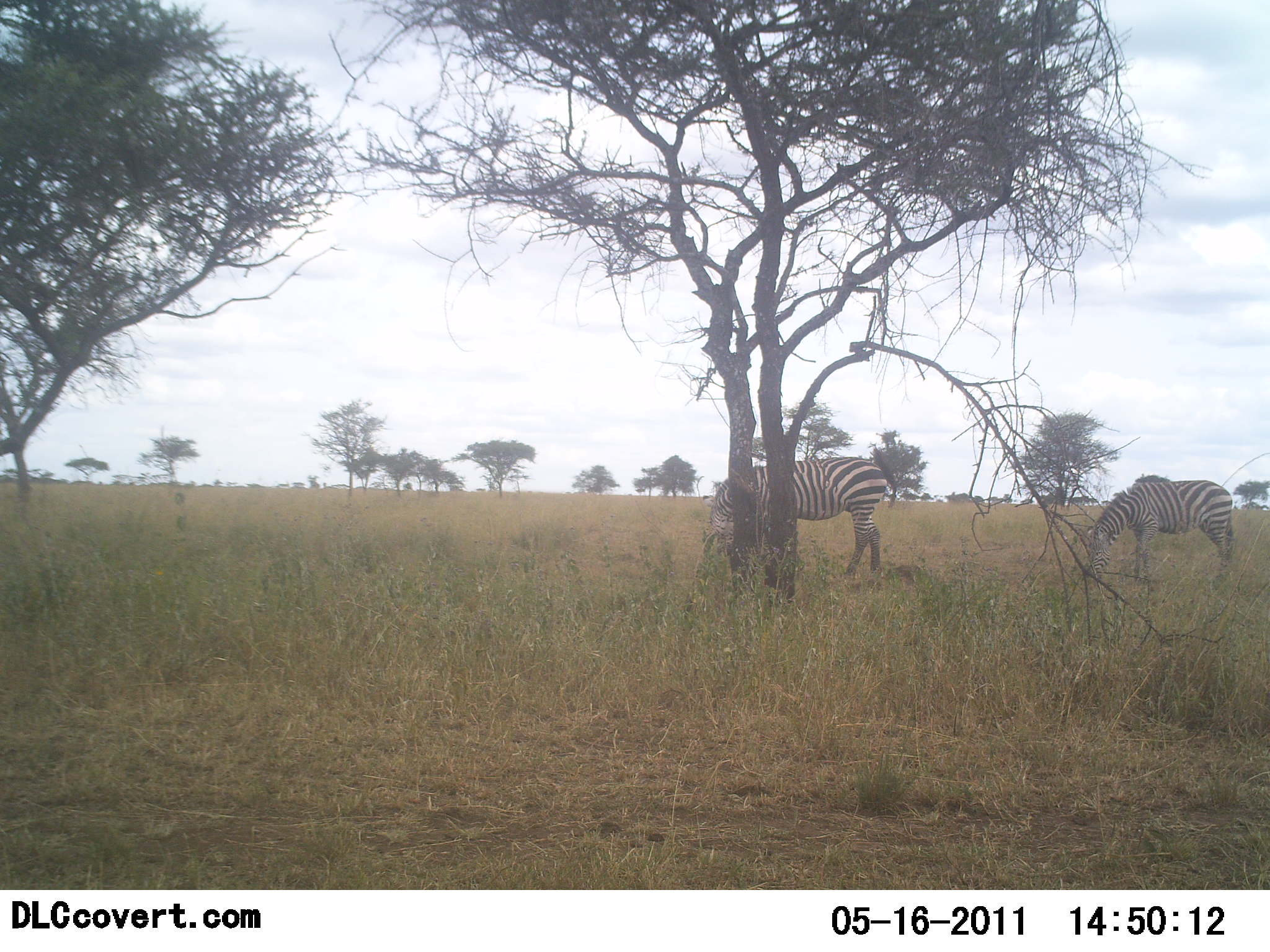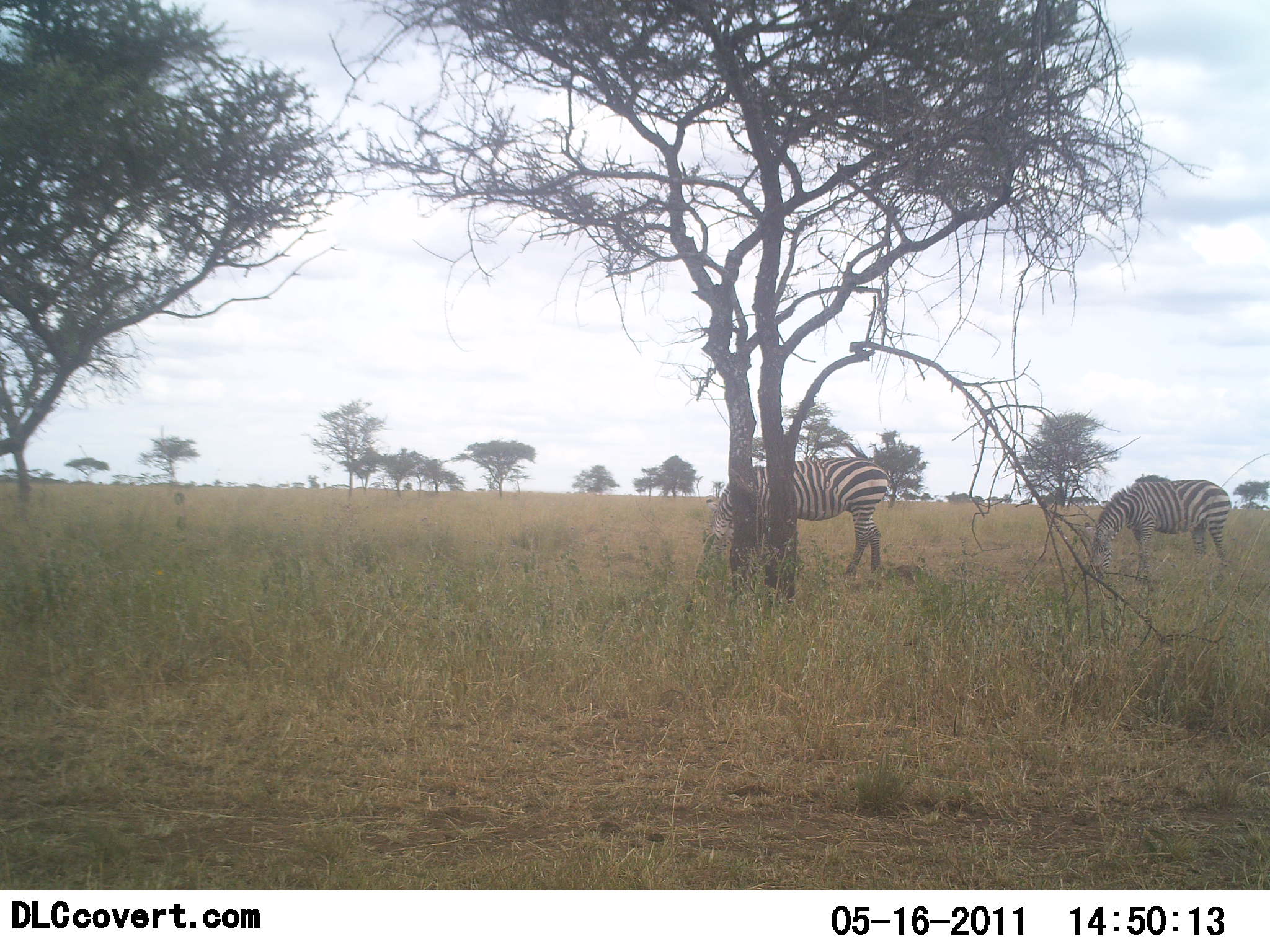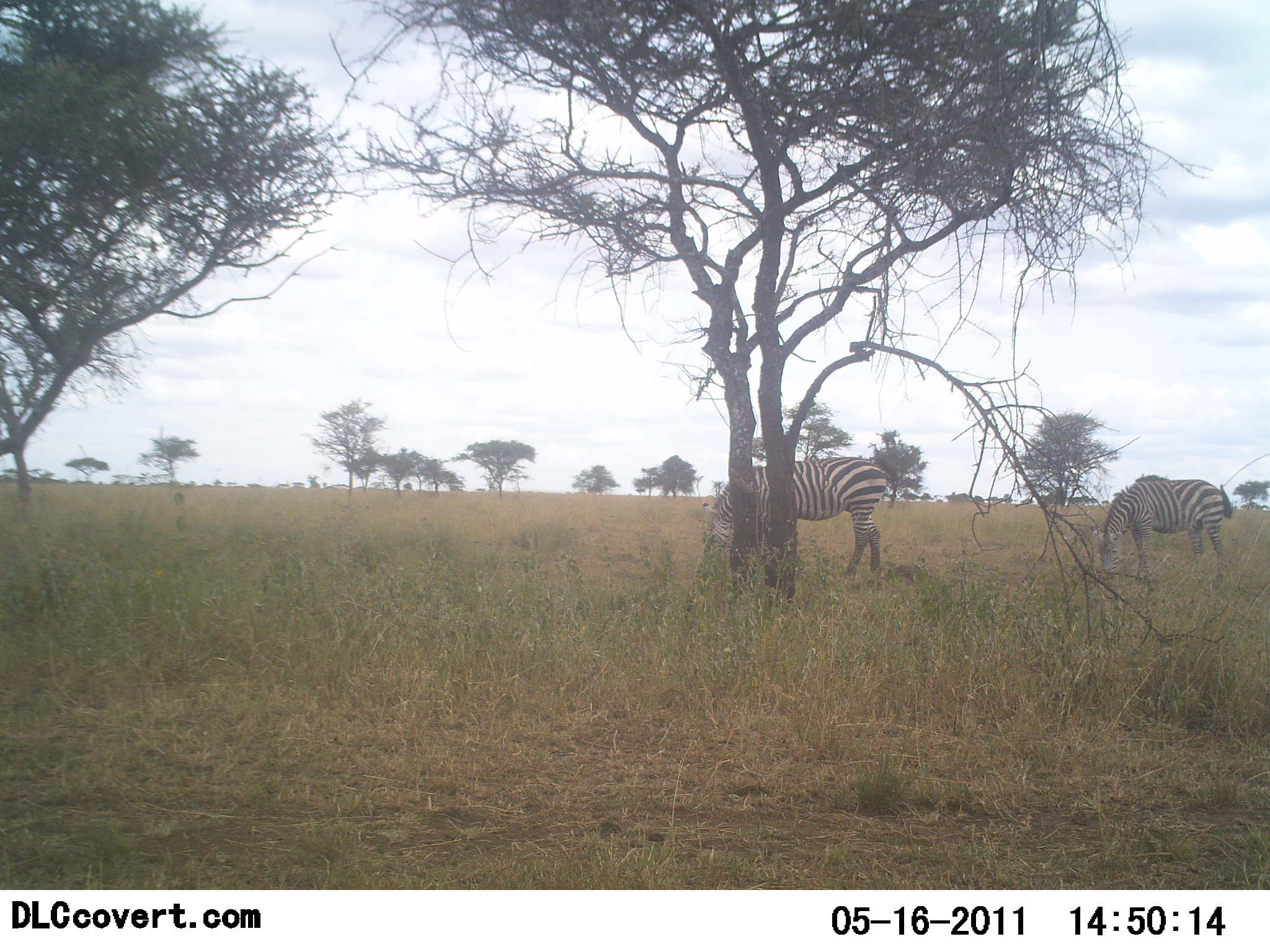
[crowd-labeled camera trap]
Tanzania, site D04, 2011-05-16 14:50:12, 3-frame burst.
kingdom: Animalia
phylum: Chordata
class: Mammalia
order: Perissodactyla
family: Equidae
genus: Equus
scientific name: Equus quagga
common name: plains zebra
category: zebra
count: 2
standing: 47%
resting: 0%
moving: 0%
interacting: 0%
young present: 0%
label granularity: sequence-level